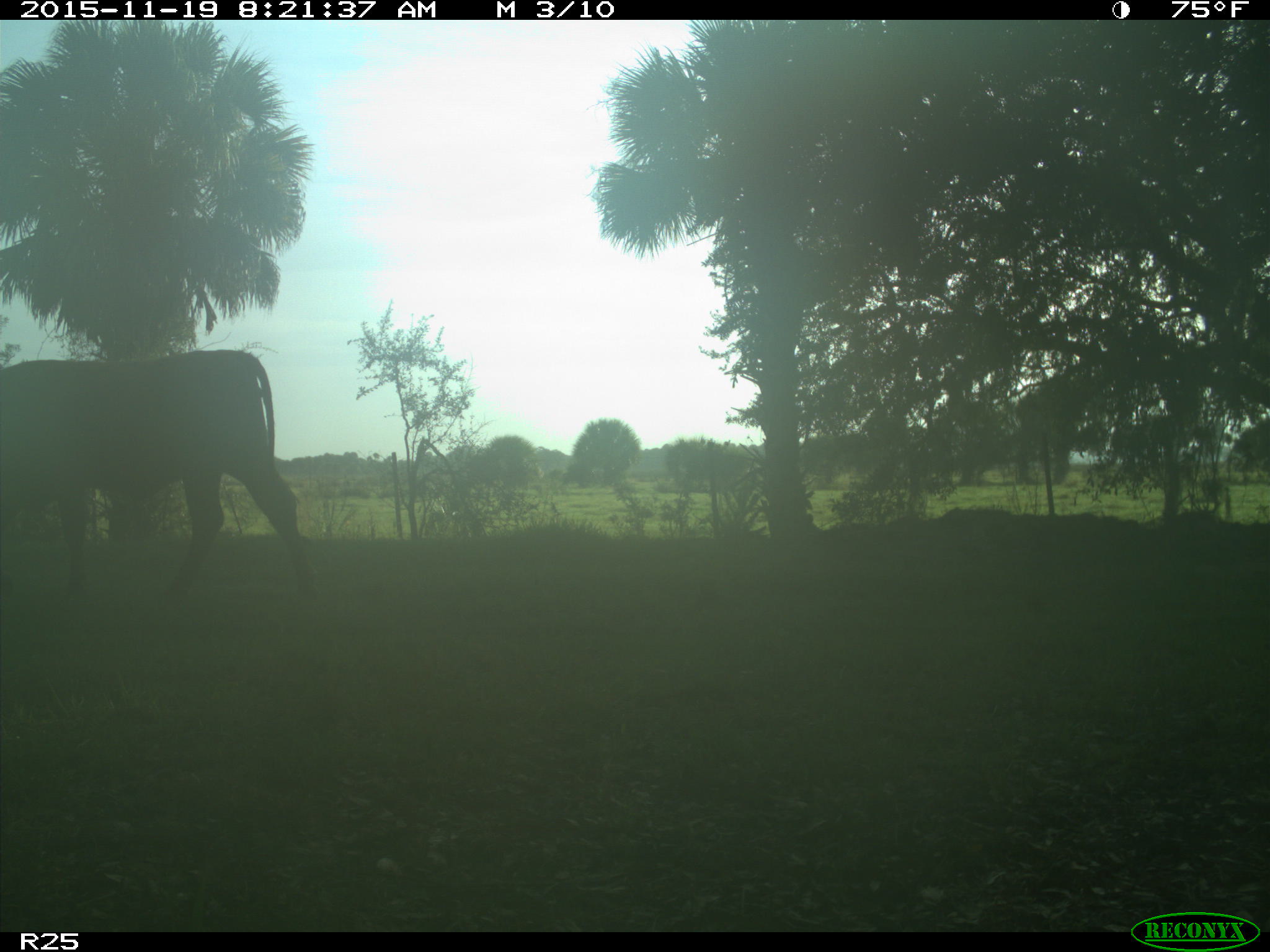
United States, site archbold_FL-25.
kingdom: Animalia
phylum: Chordata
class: Mammalia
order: Artiodactyla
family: Bovidae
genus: Bos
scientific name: Bos taurus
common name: domestic cow